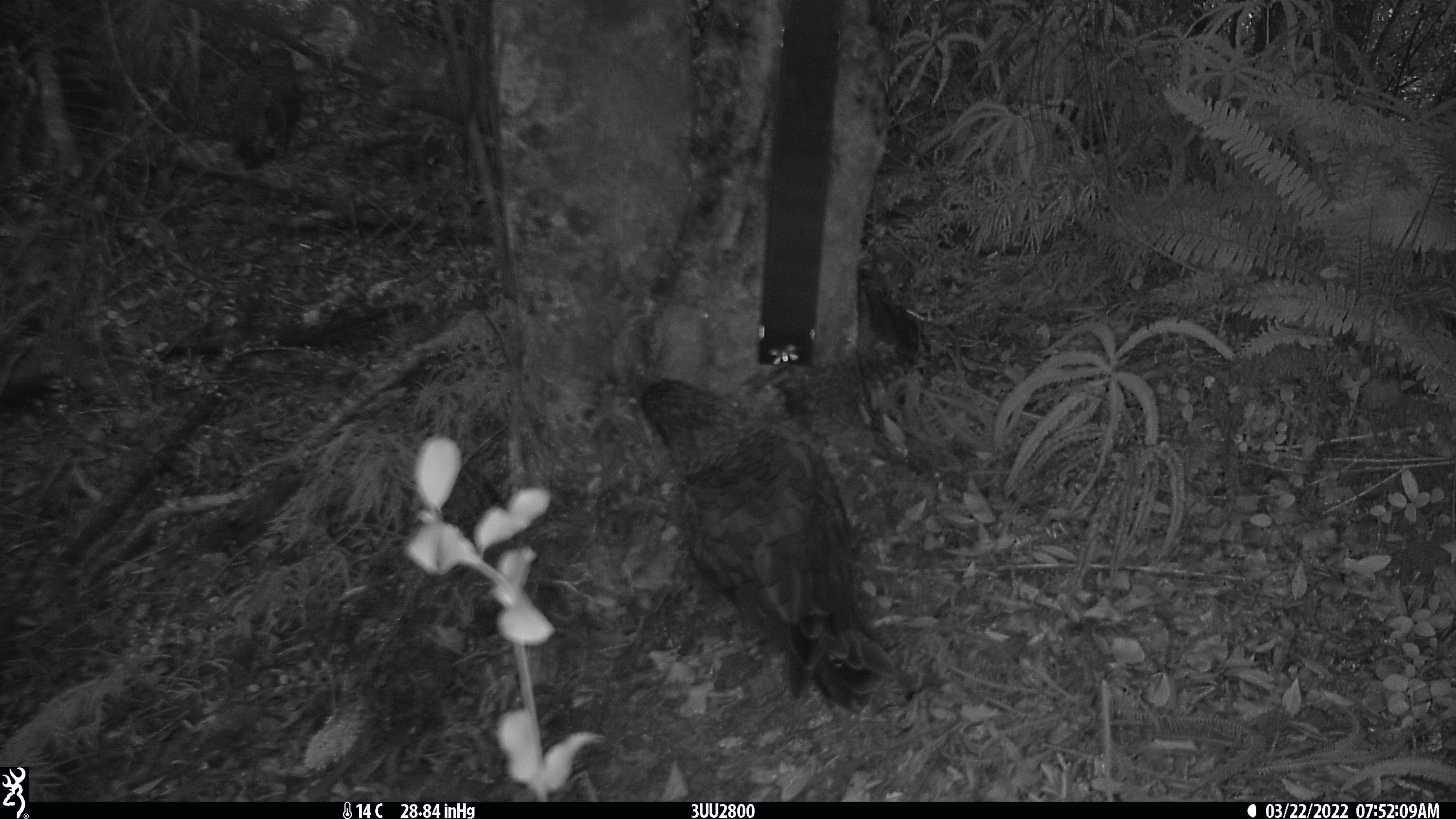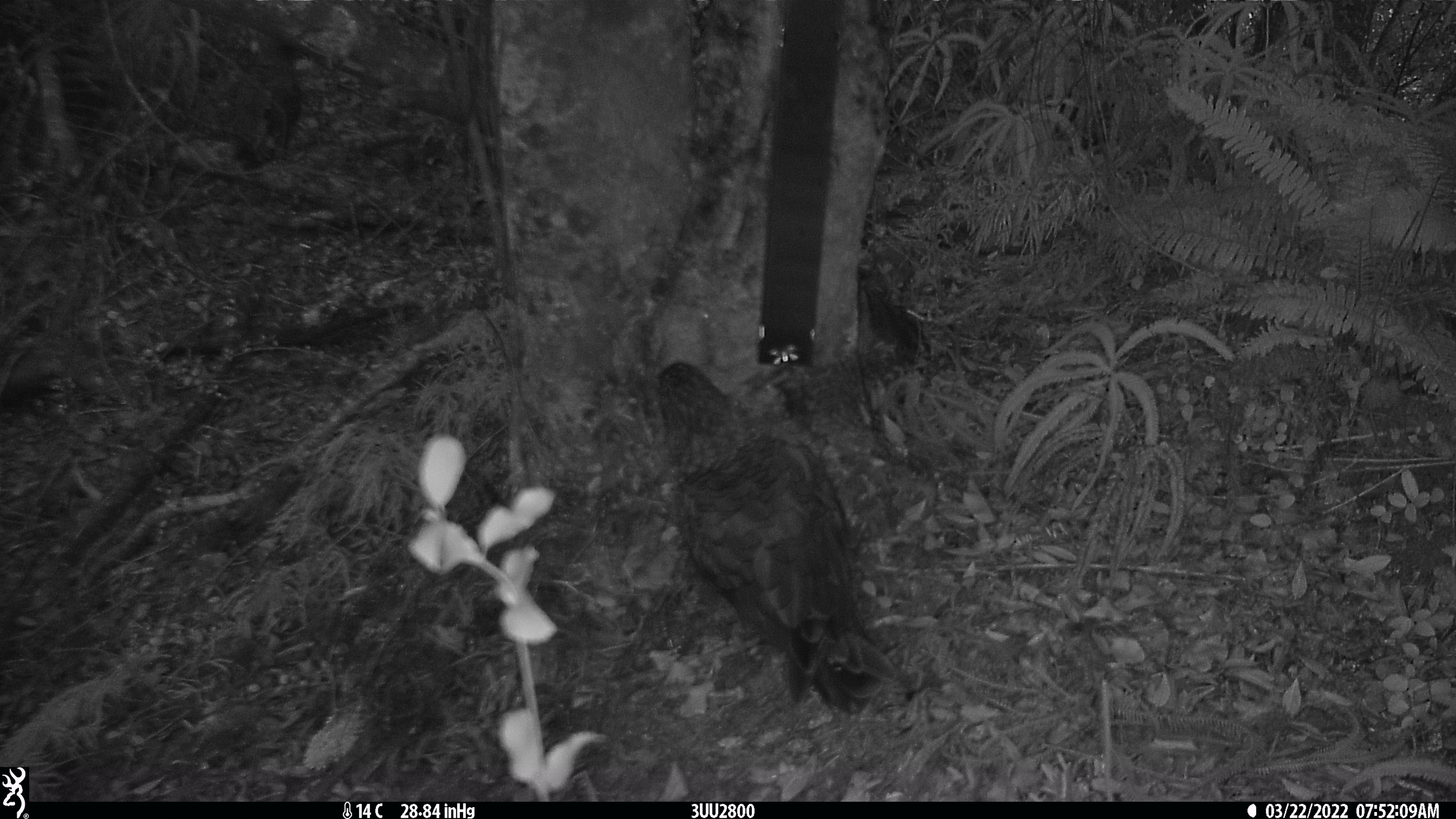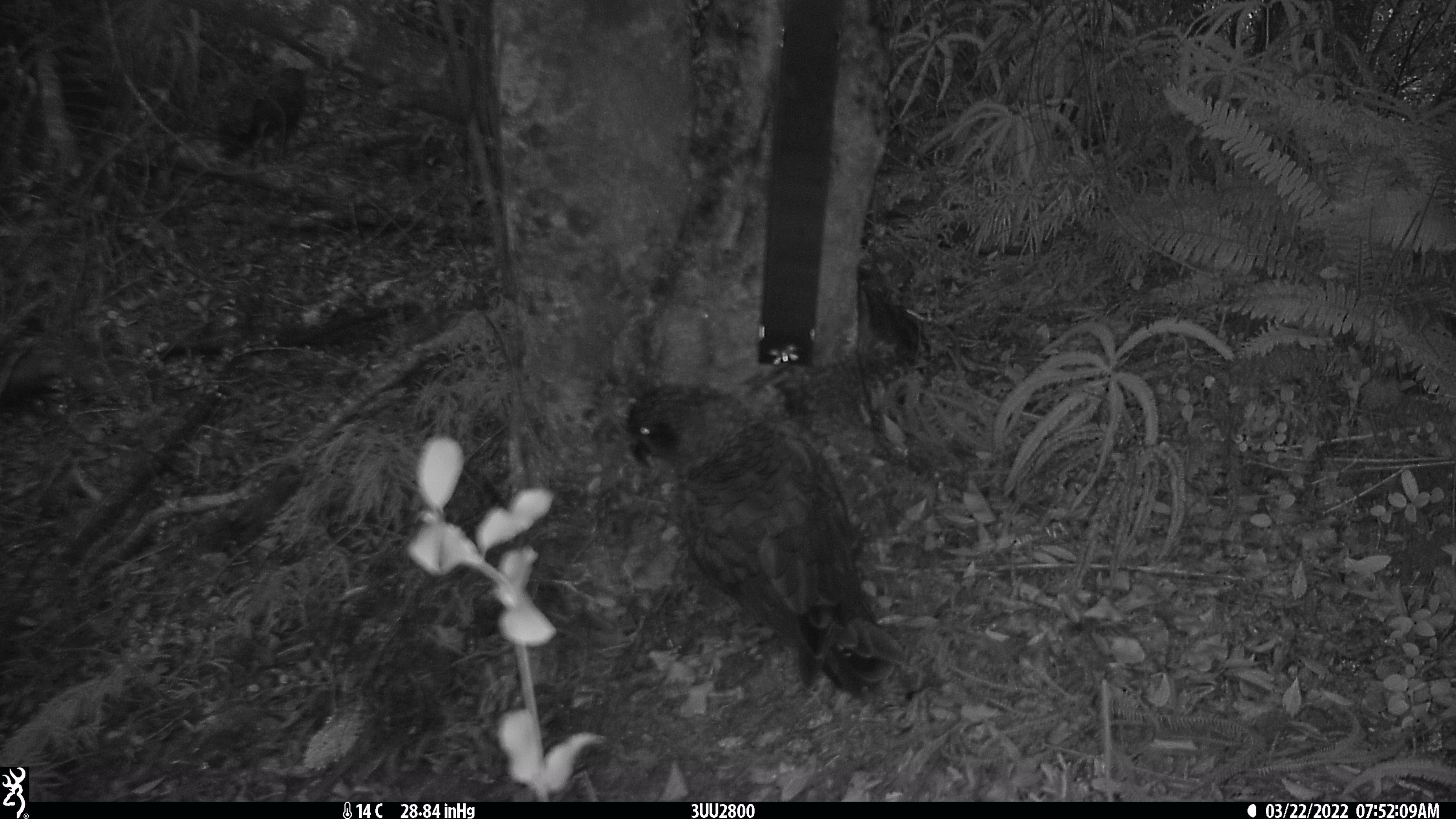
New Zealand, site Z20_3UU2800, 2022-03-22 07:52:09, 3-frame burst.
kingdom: Animalia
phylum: Chordata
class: Aves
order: Psittaciformes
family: Strigopidae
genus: Nestor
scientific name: Nestor notabilis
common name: kea